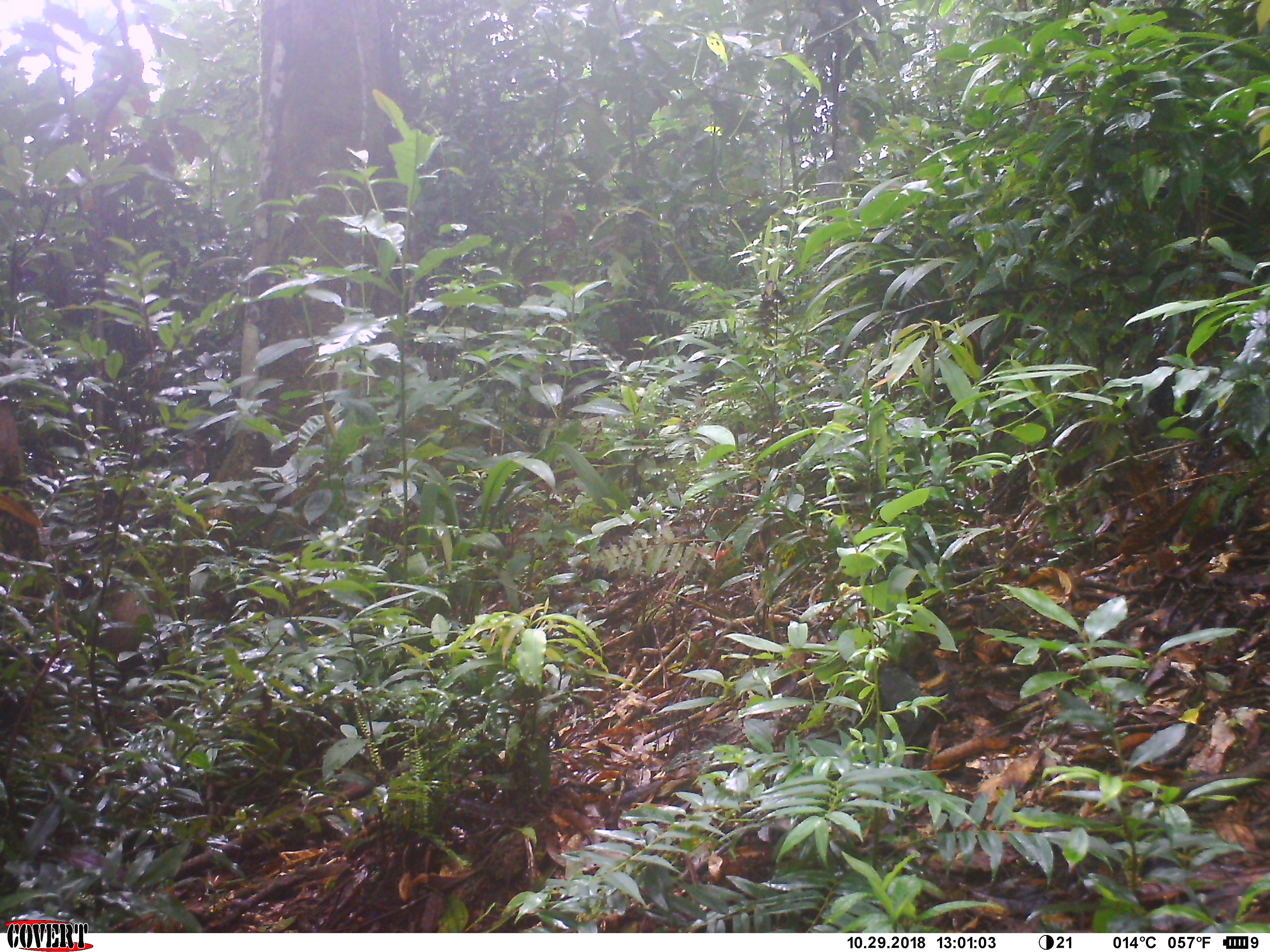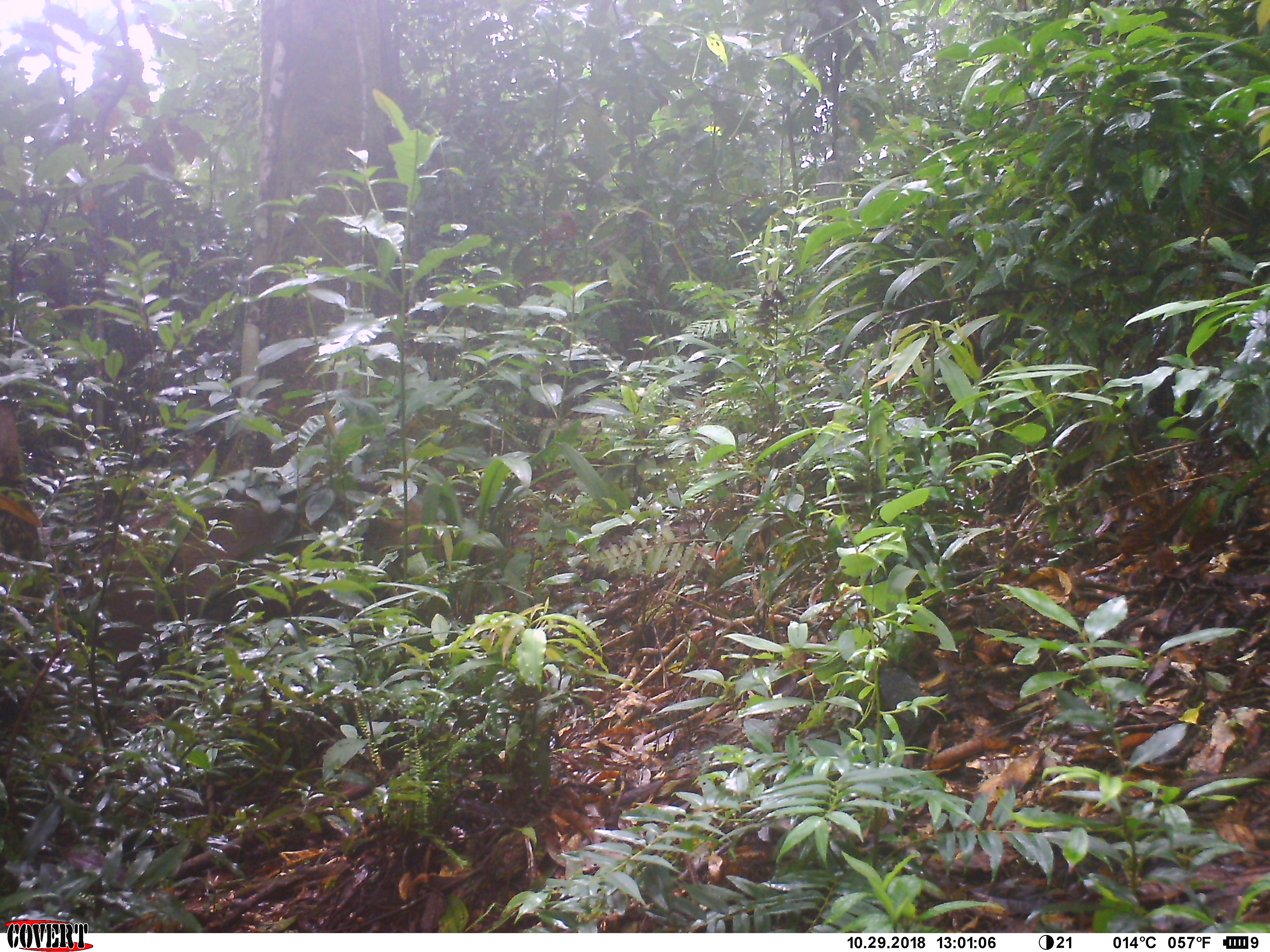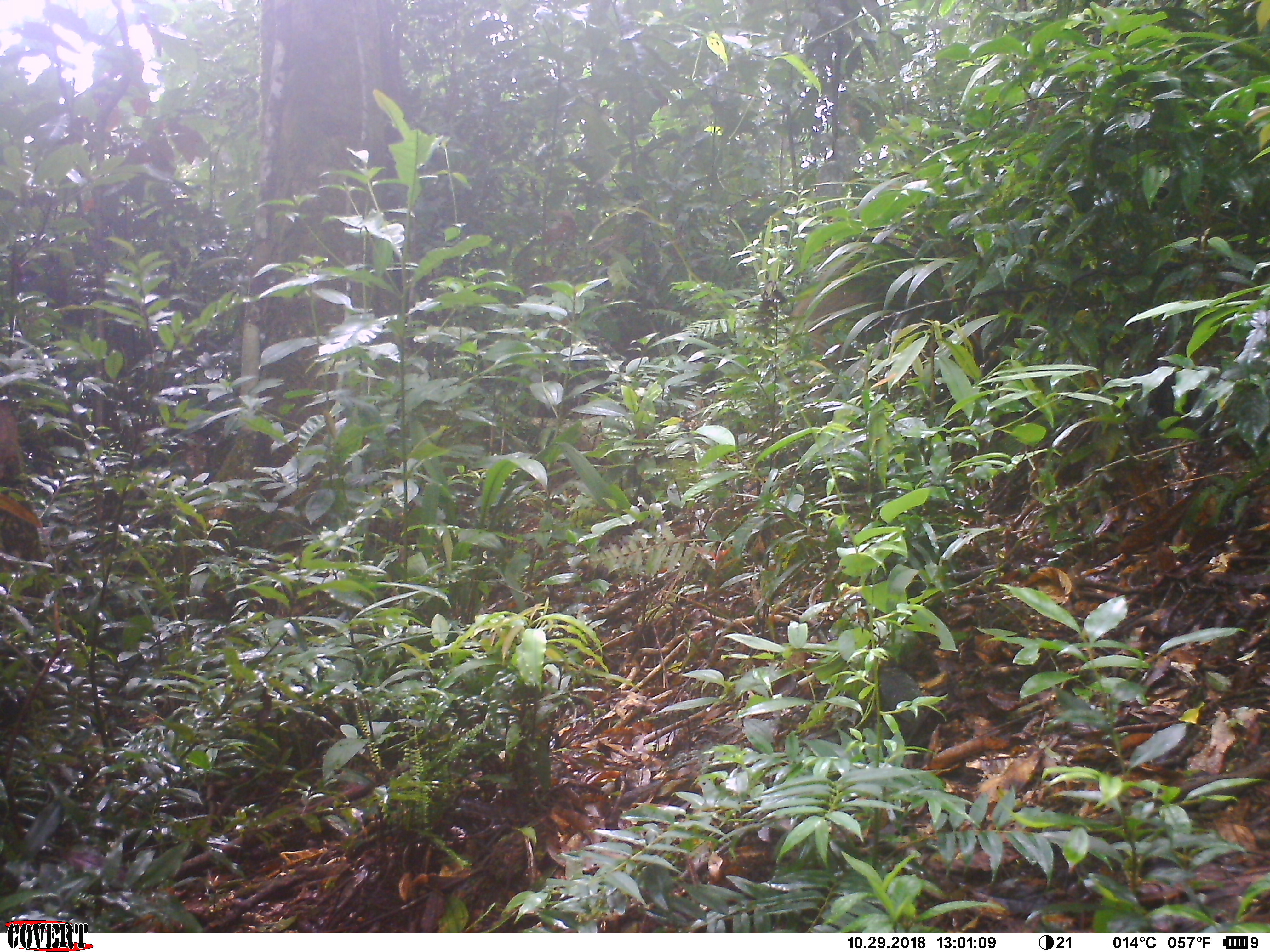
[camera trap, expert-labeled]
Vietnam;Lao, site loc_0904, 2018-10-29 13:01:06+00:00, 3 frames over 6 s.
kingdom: Animalia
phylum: Chordata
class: Mammalia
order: Artiodactyla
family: Suidae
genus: Sus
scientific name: Sus scrofa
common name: eurasian wild pig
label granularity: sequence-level